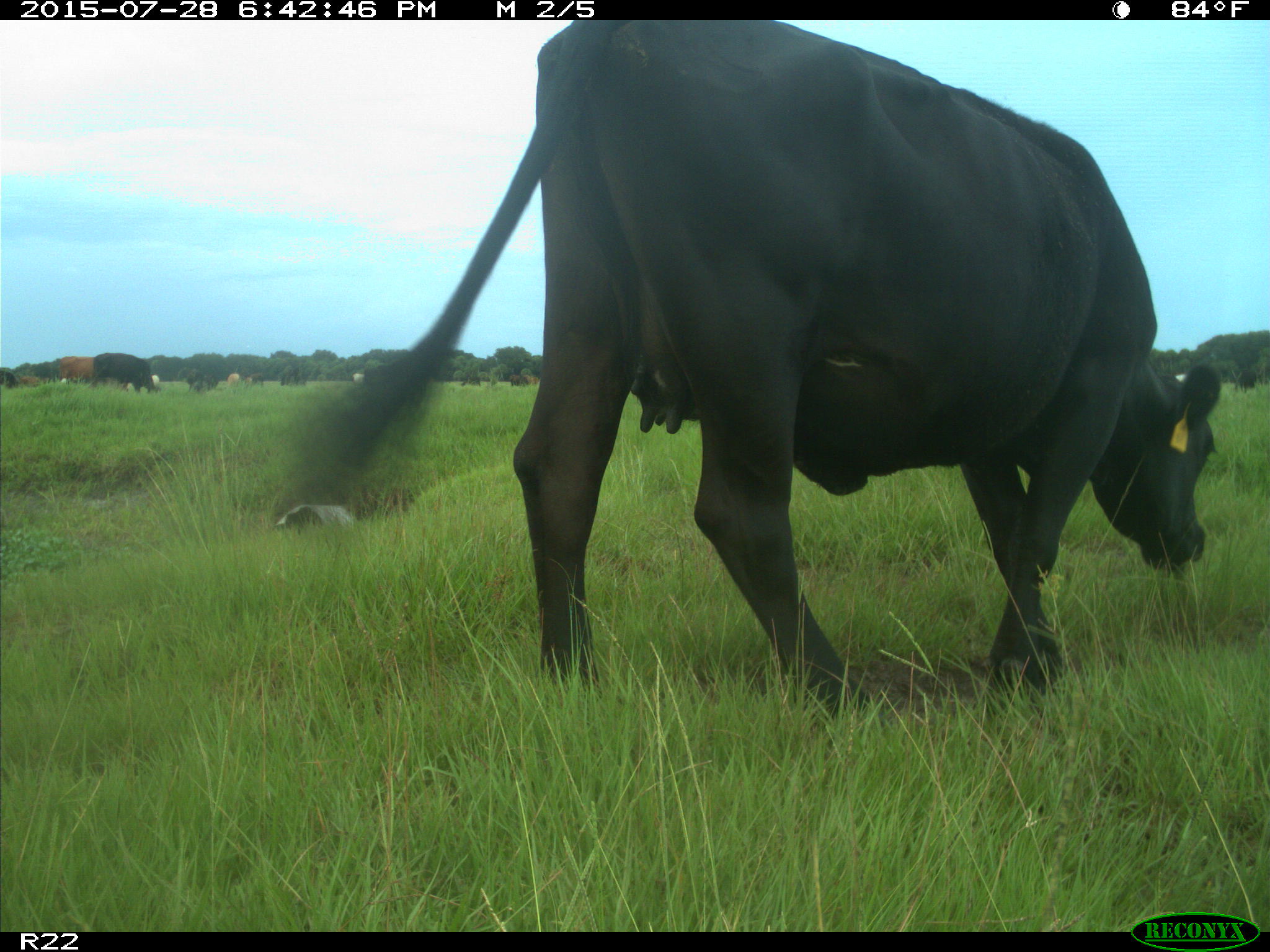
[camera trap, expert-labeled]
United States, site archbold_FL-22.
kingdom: Animalia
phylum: Chordata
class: Mammalia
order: Artiodactyla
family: Bovidae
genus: Bos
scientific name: Bos taurus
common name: domestic cow